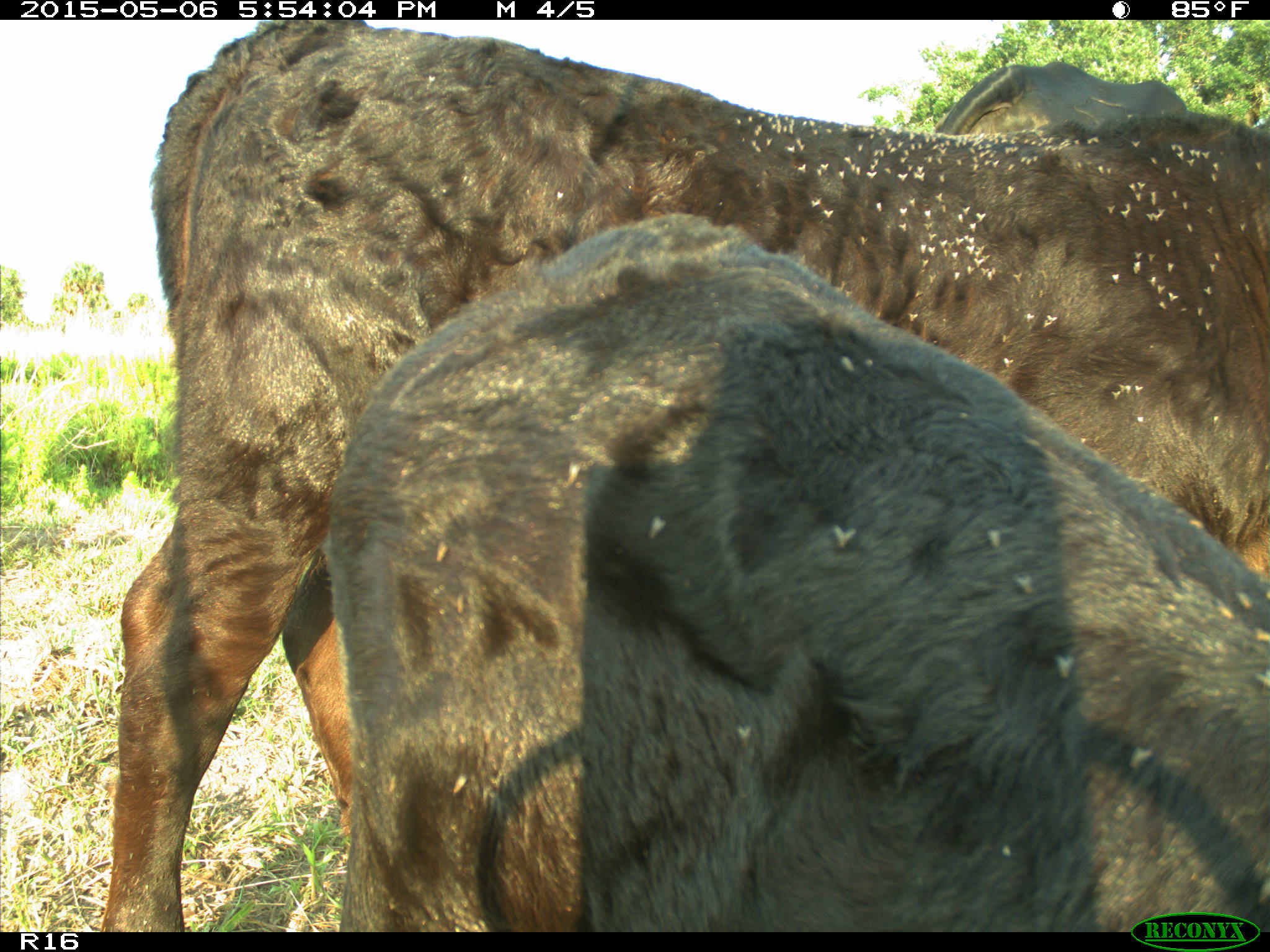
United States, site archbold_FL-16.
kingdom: Animalia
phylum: Chordata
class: Mammalia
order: Artiodactyla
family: Bovidae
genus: Bos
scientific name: Bos taurus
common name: domestic cow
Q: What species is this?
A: Bos taurus (domestic cow).